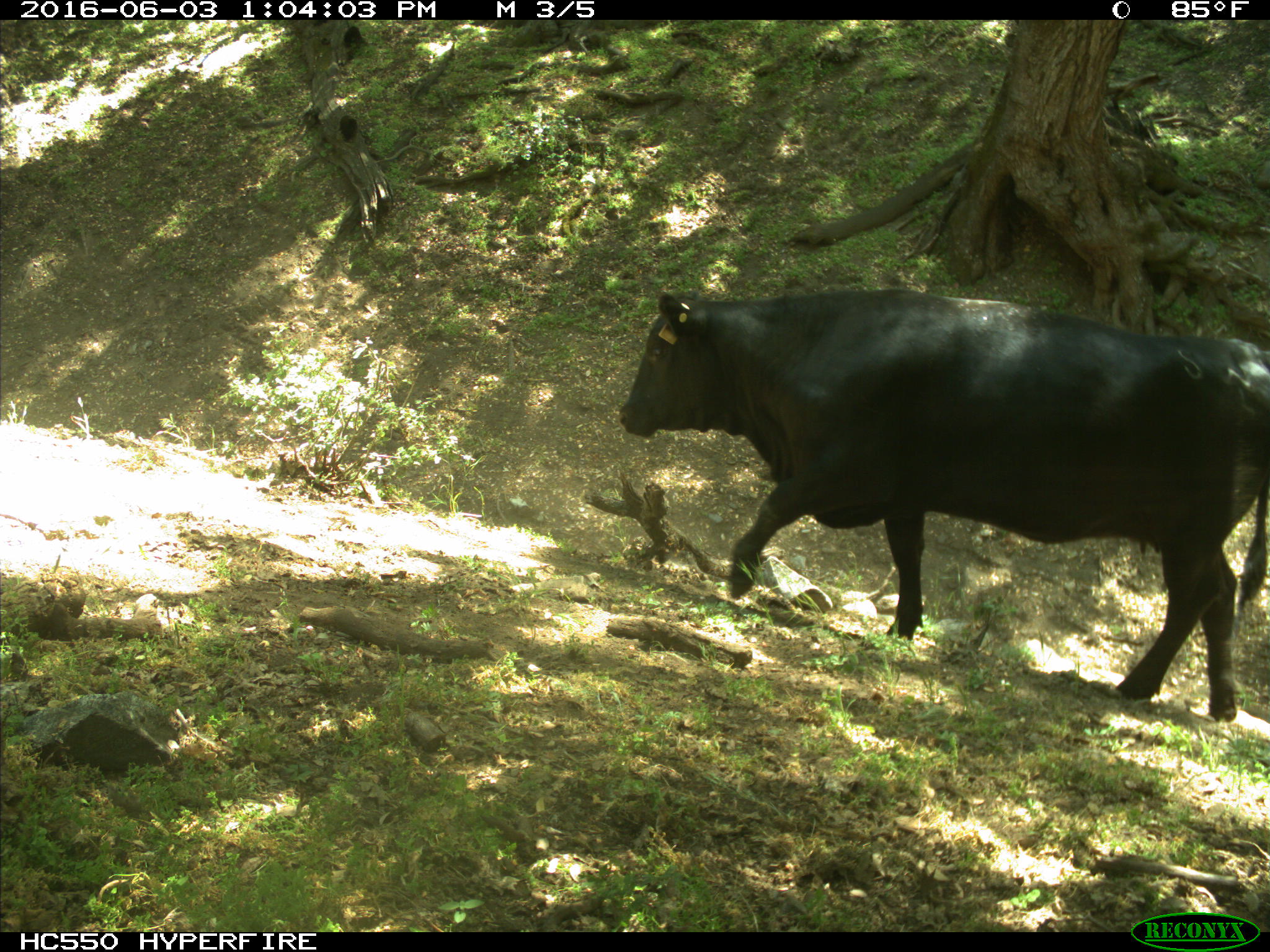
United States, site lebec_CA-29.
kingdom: Animalia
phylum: Chordata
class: Mammalia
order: Artiodactyla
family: Bovidae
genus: Bos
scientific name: Bos taurus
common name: domestic cow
Bos taurus (domestic cow).